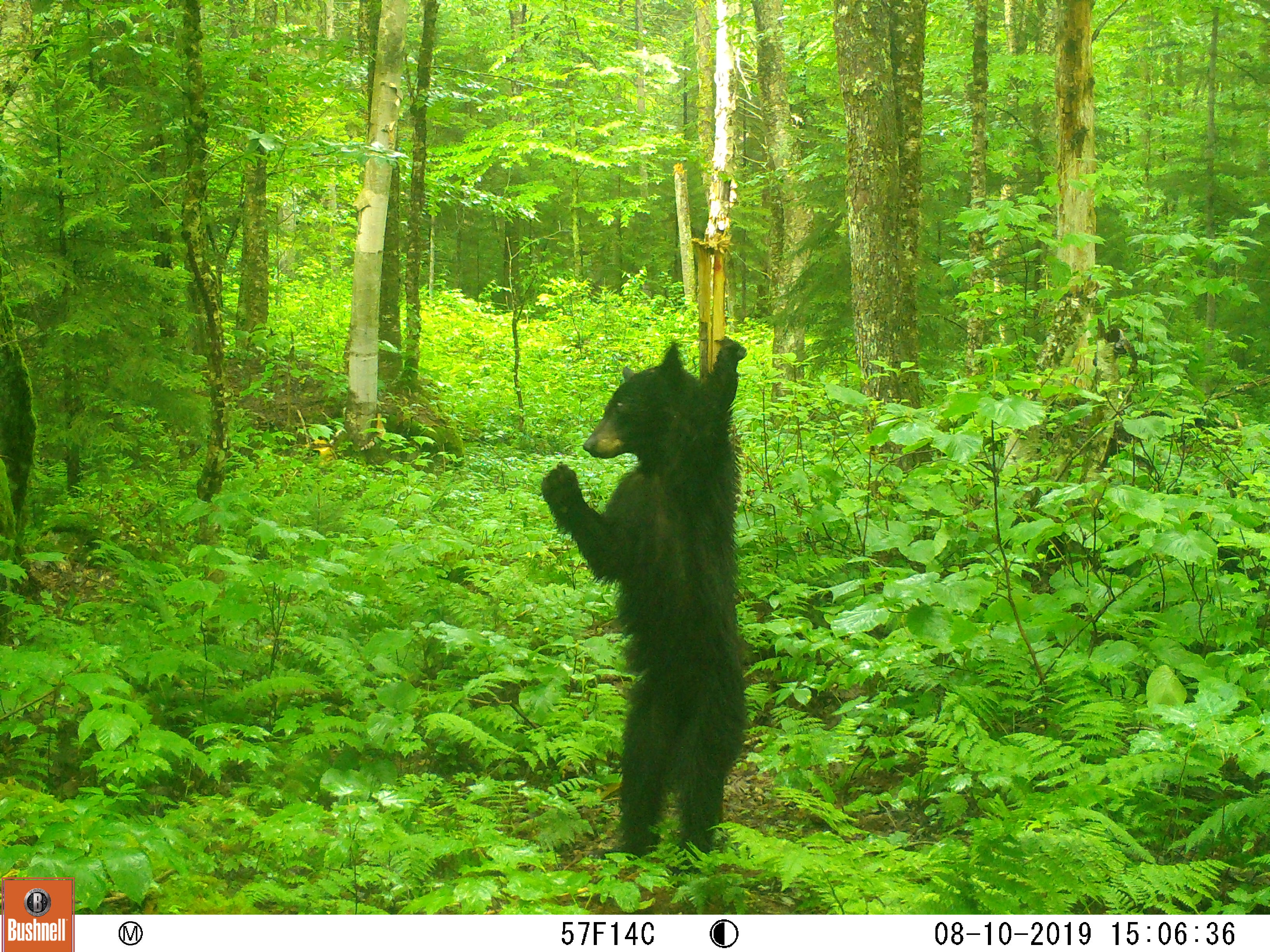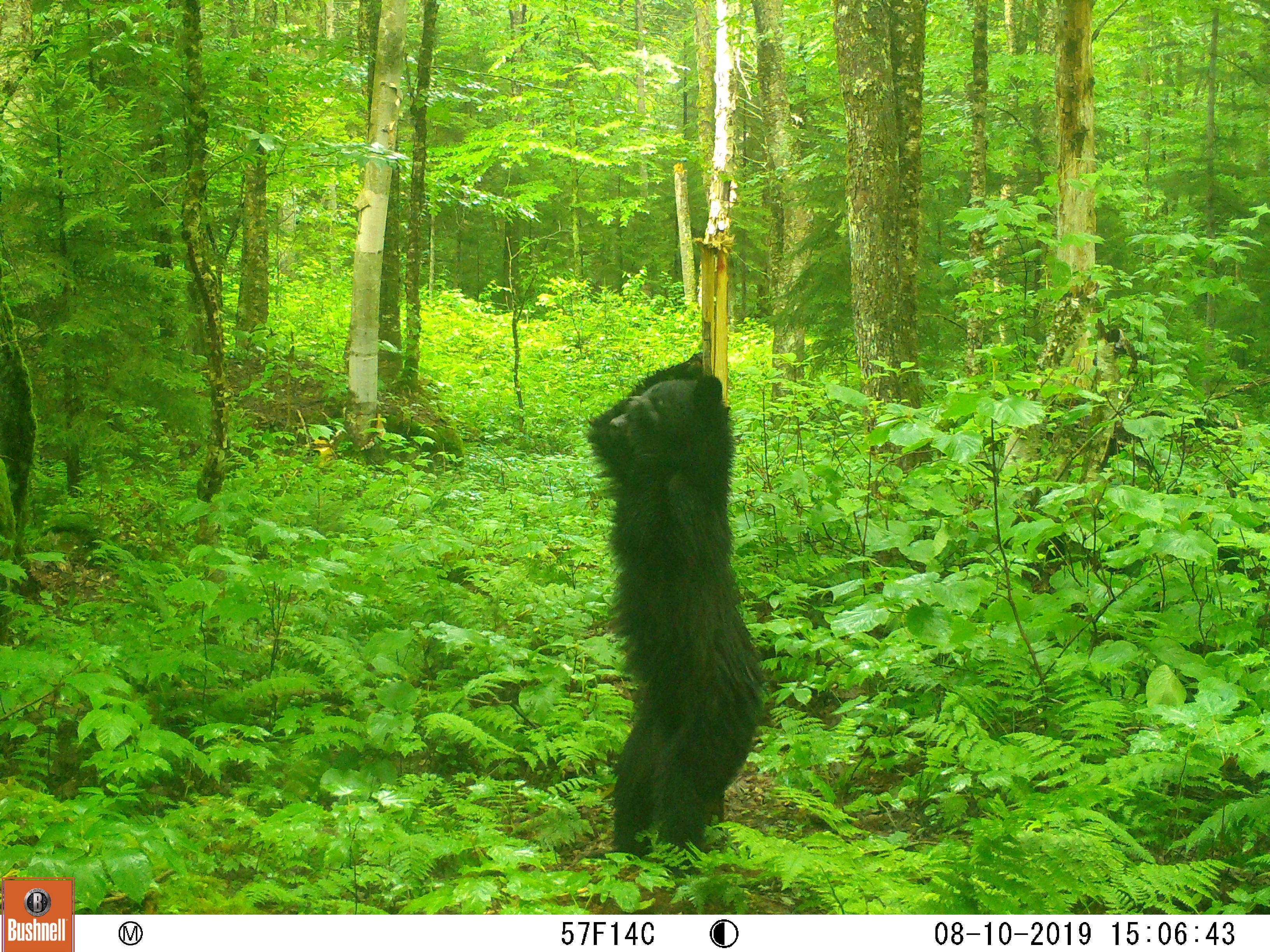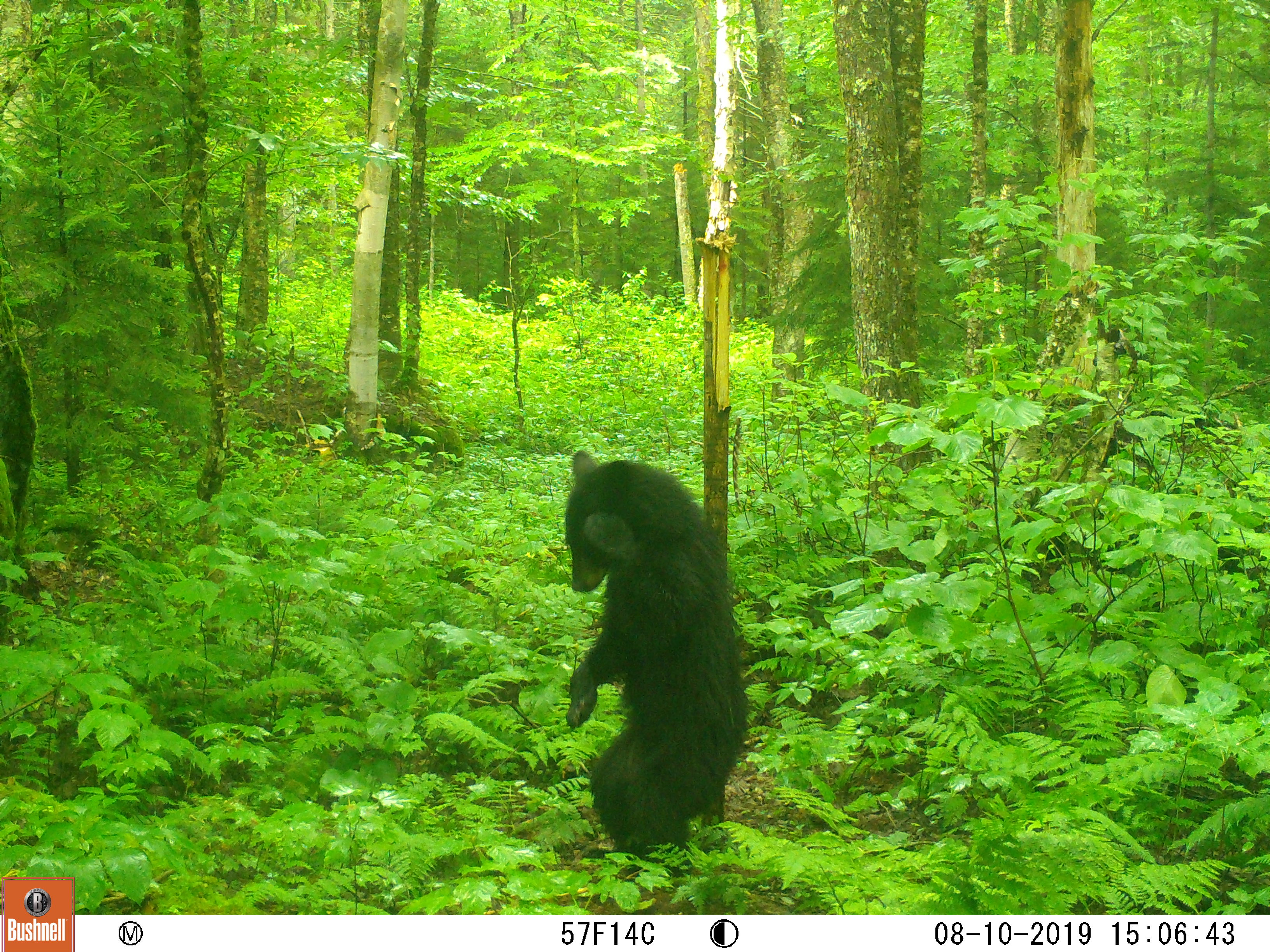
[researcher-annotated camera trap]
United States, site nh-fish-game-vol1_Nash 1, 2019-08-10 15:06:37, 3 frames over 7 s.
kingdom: Animalia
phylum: Chordata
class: Mammalia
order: Carnivora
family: Ursidae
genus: Ursus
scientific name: Ursus americanus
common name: black bear